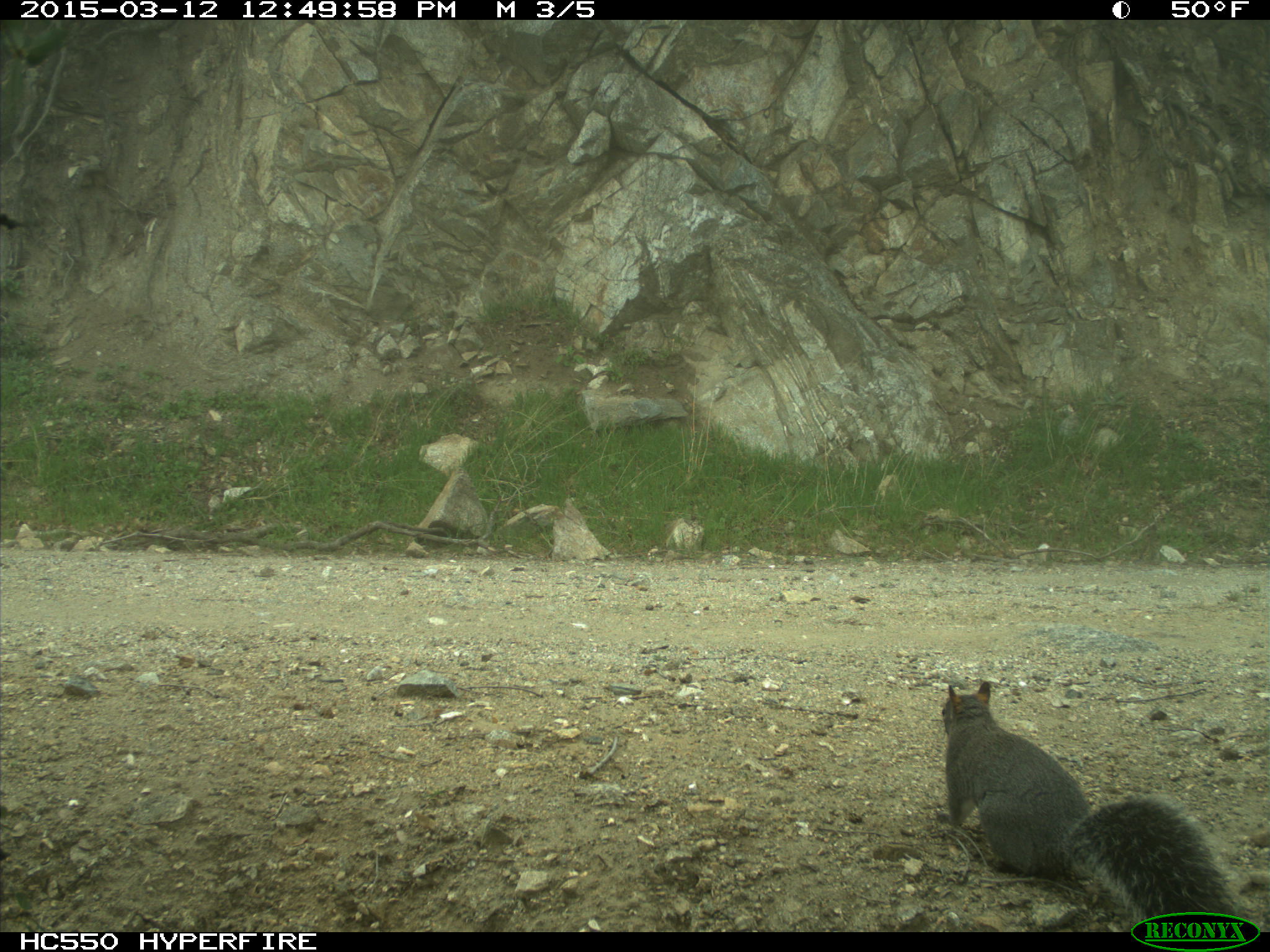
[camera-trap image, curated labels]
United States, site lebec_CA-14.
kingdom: Animalia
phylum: Chordata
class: Mammalia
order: Rodentia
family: Sciuridae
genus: Sciurus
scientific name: Sciurus carolinensis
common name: eastern gray squirrel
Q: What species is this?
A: Sciurus carolinensis (eastern gray squirrel).